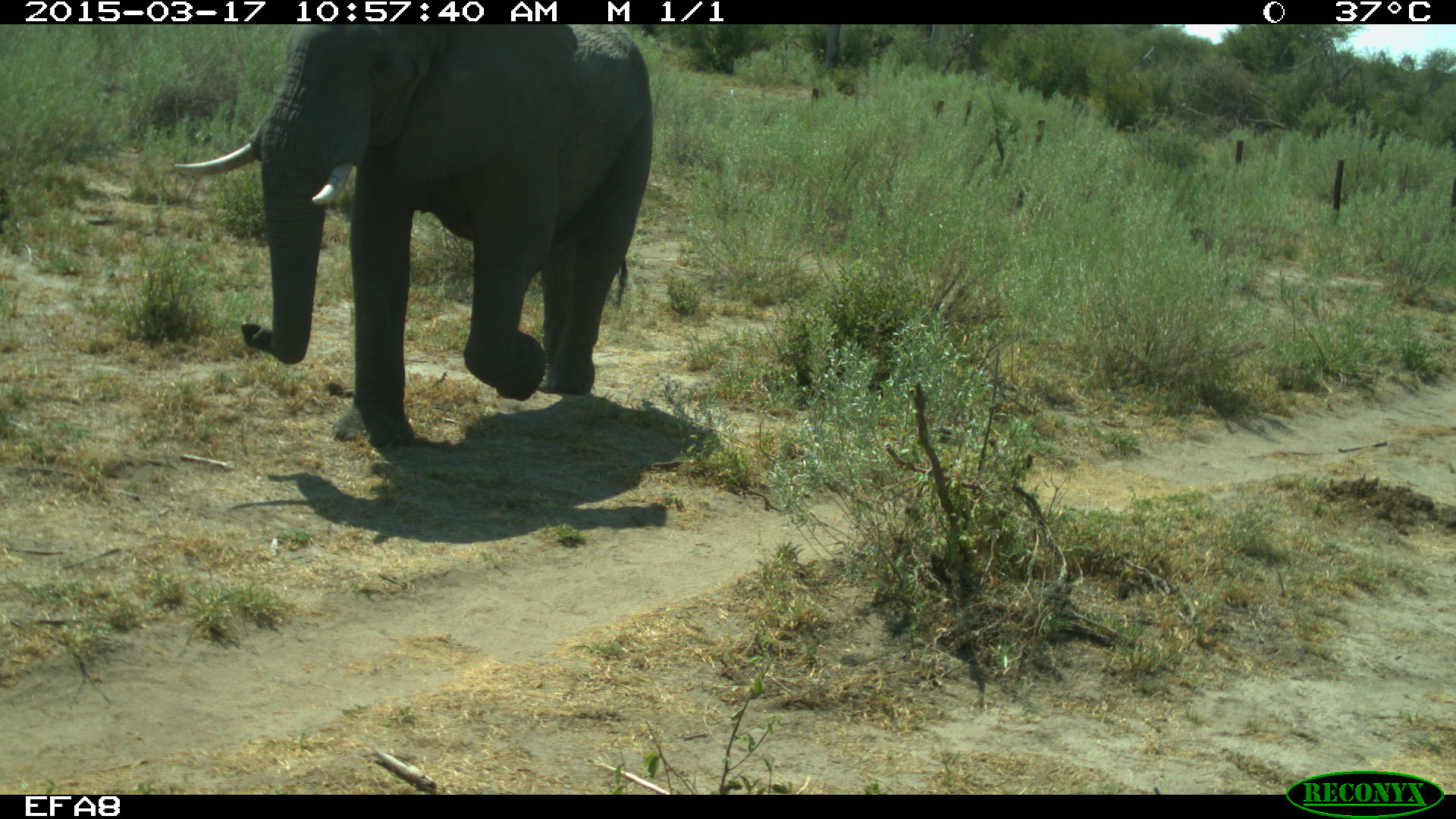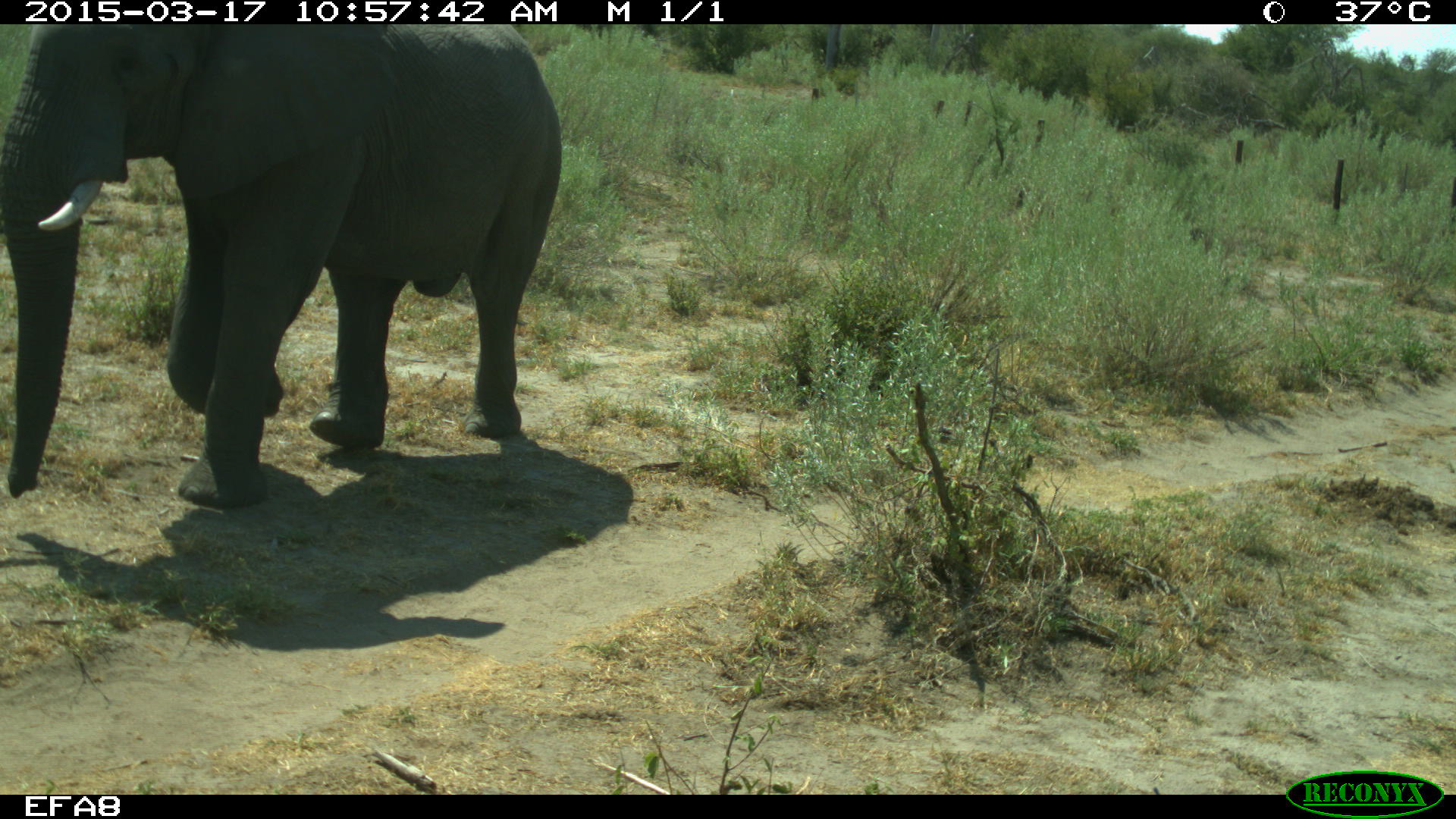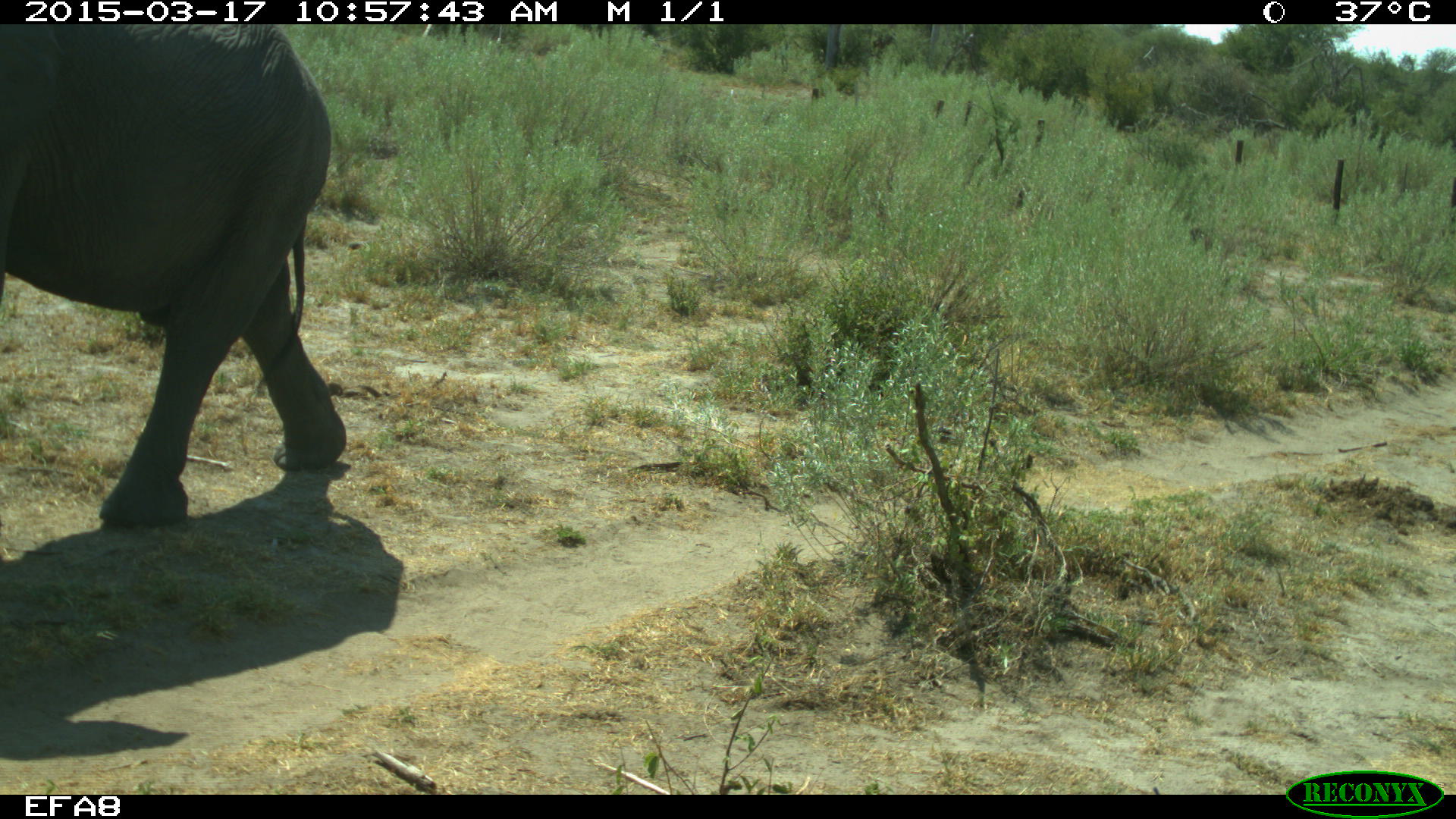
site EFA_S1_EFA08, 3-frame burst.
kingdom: Animalia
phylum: Chordata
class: Mammalia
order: Proboscidea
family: Elephantidae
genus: Loxodonta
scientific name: Loxodonta africana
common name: african bush elephant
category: elephant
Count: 1.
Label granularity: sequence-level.